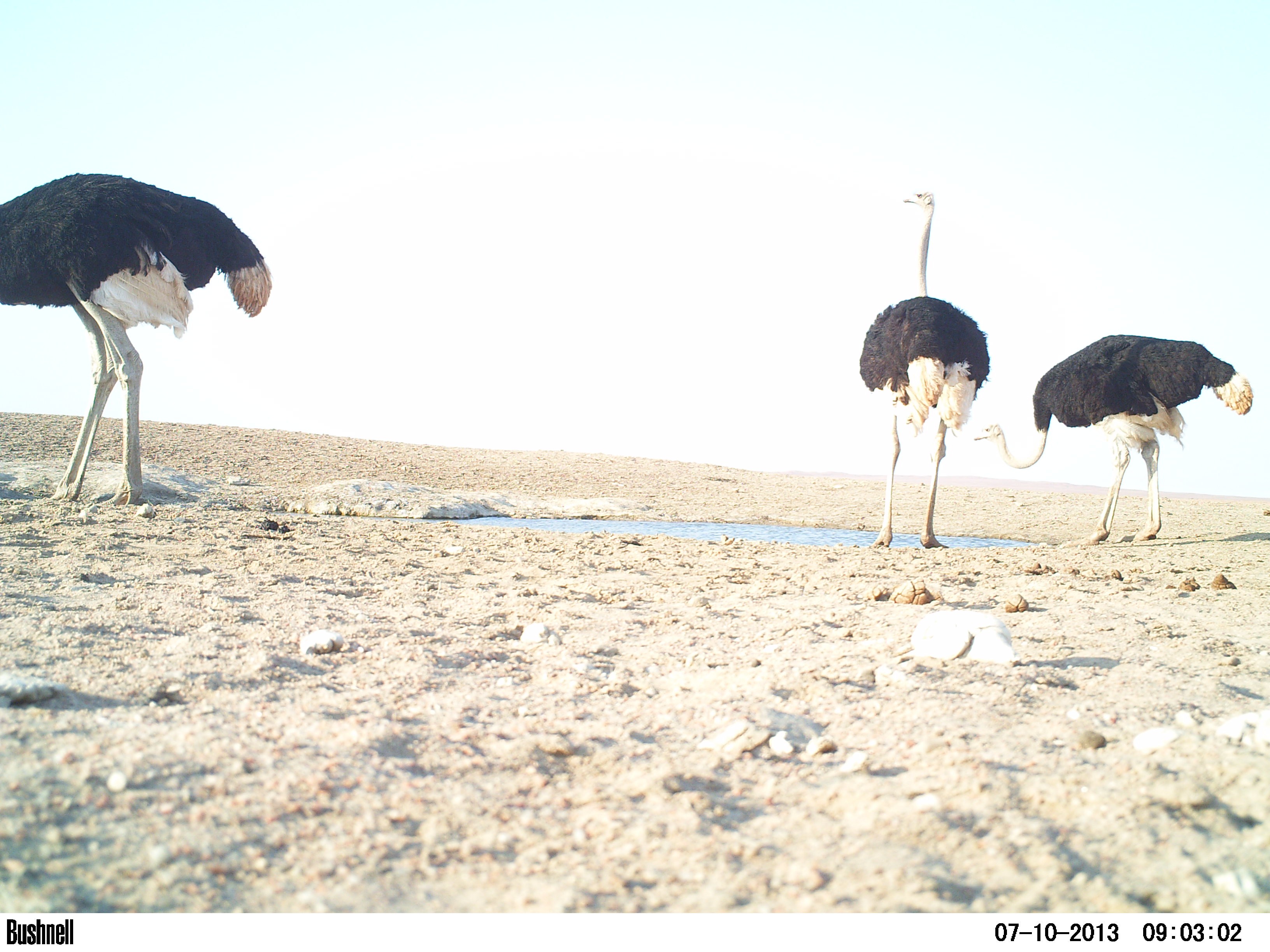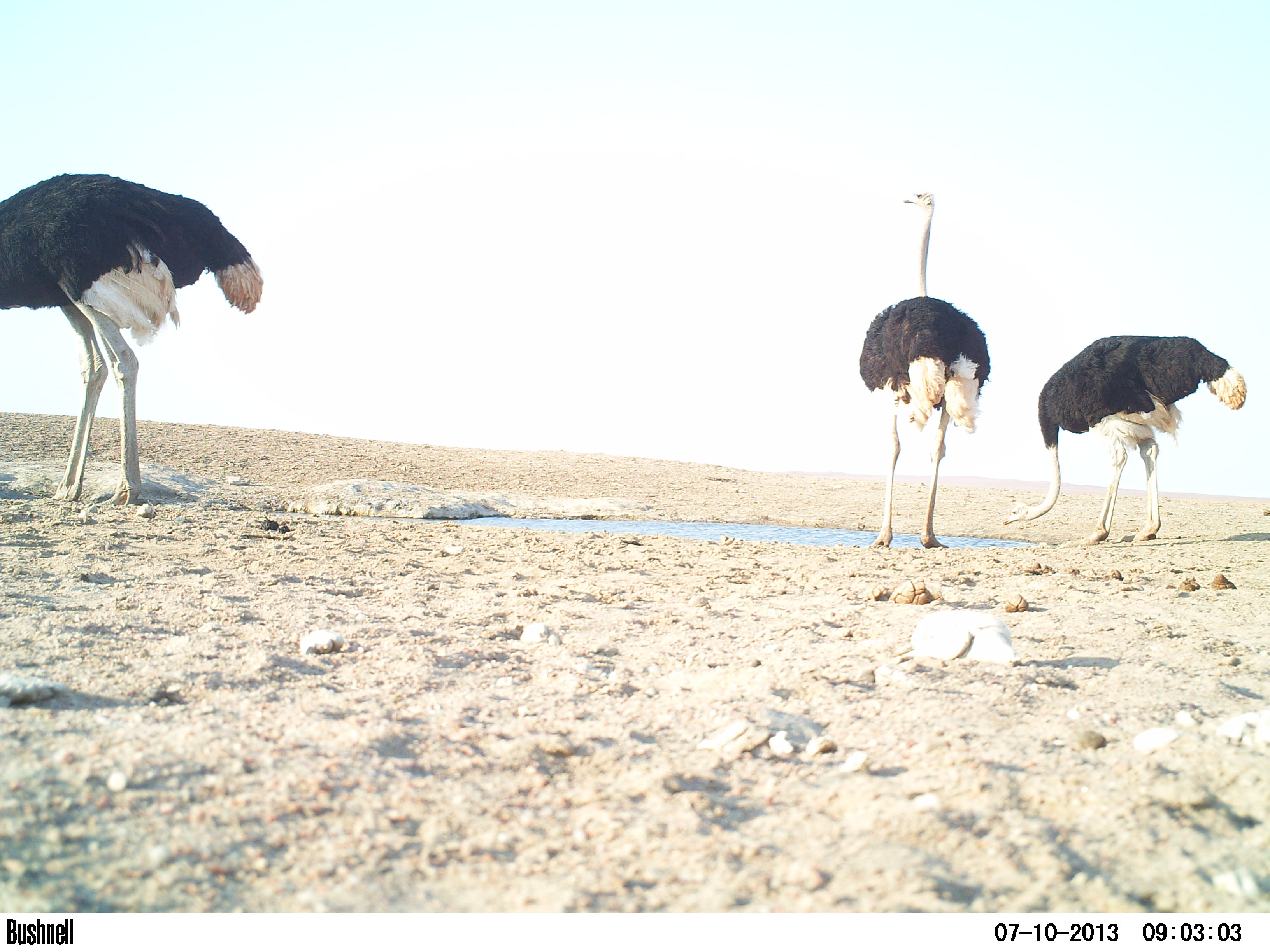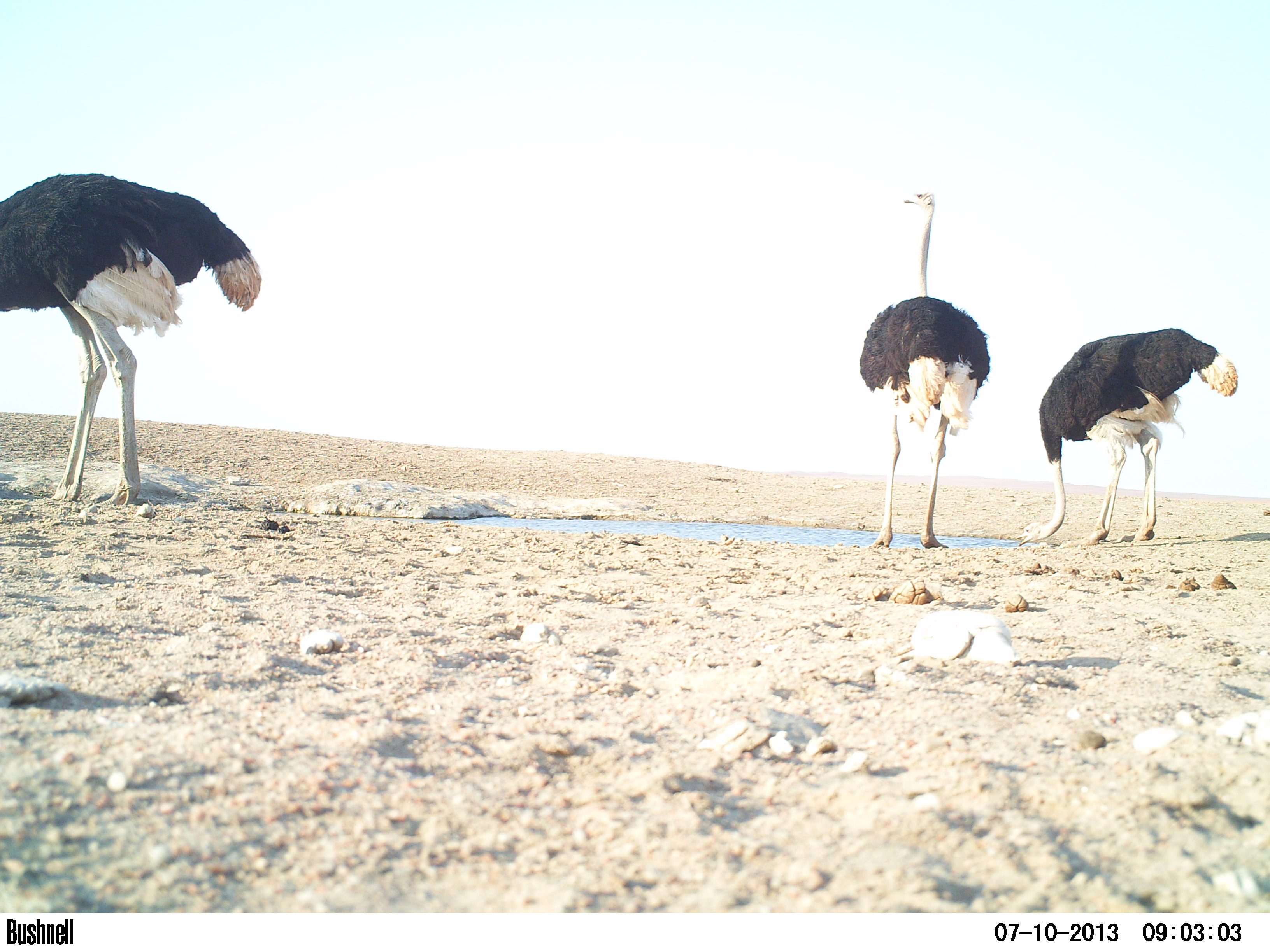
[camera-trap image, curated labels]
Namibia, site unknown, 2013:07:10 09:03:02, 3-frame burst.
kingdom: Animalia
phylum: Chordata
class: Aves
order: Struthioniformes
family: Struthionidae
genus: Struthio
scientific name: Struthio camelus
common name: common ostrich